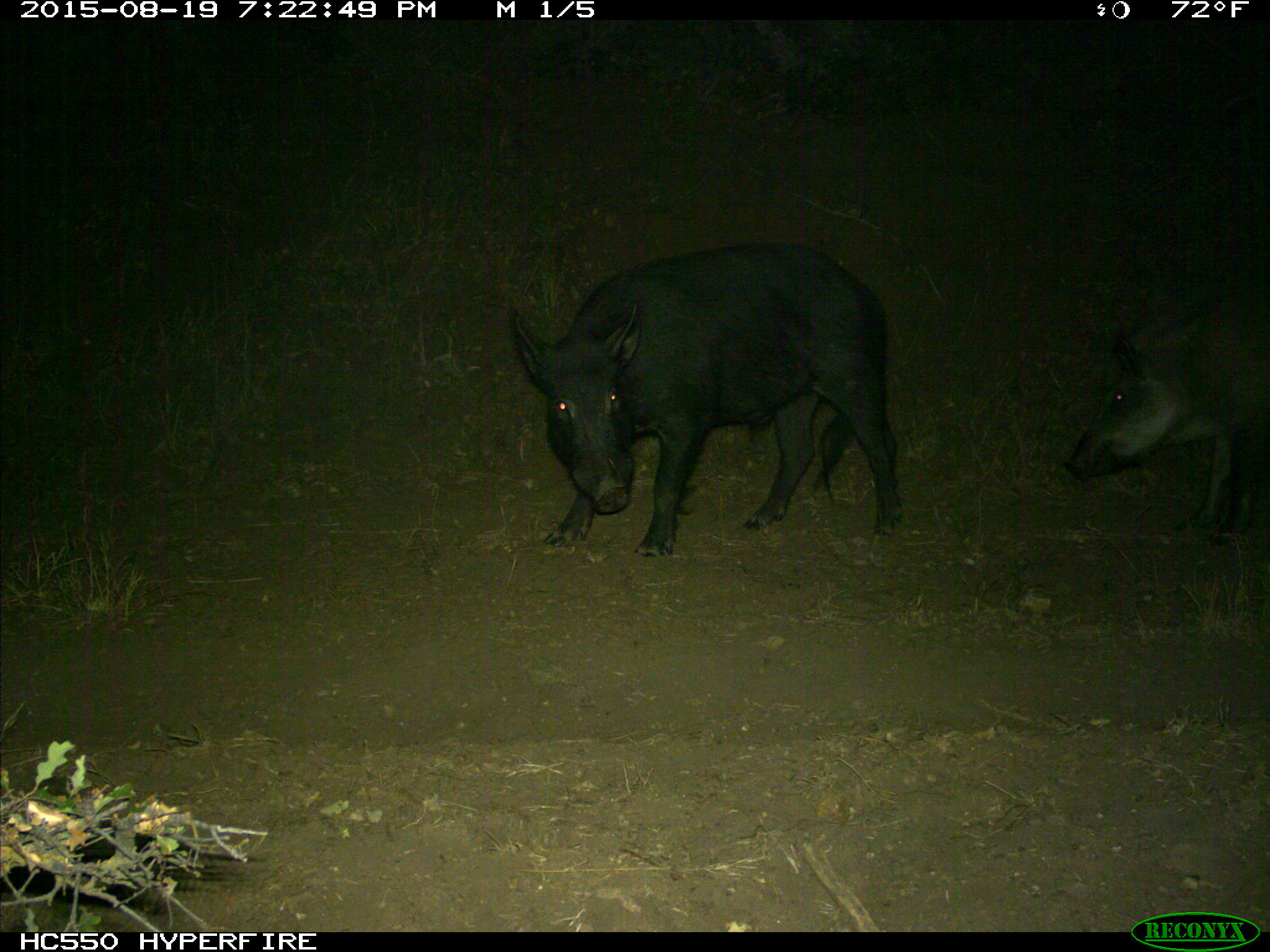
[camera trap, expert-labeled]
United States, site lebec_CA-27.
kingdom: Animalia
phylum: Chordata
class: Mammalia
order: Artiodactyla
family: Suidae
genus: Sus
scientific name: Sus scrofa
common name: wild boar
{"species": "Sus scrofa (wild boar)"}